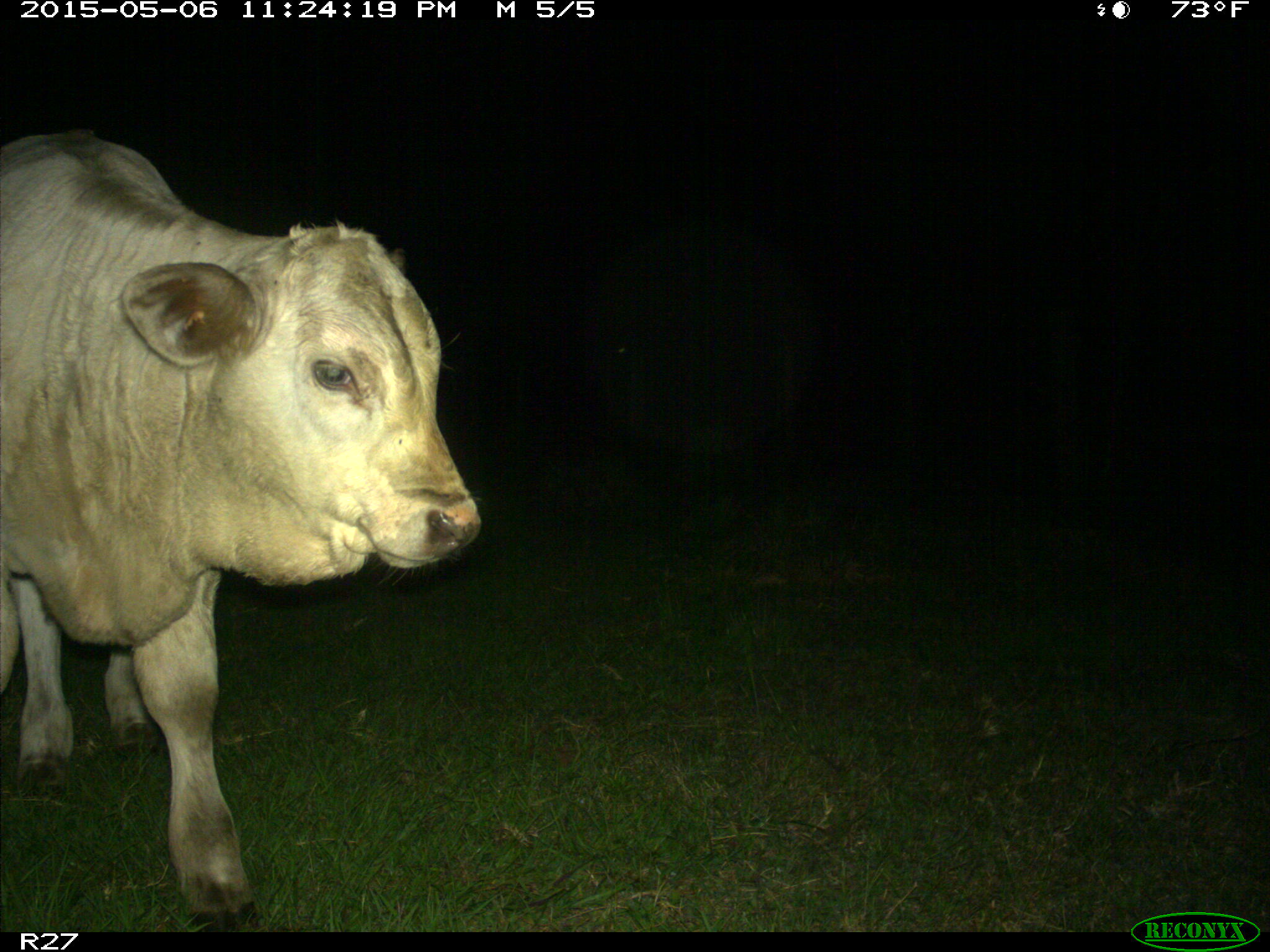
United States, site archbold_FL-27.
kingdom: Animalia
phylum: Chordata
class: Mammalia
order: Artiodactyla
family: Bovidae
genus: Bos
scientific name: Bos taurus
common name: domestic cow